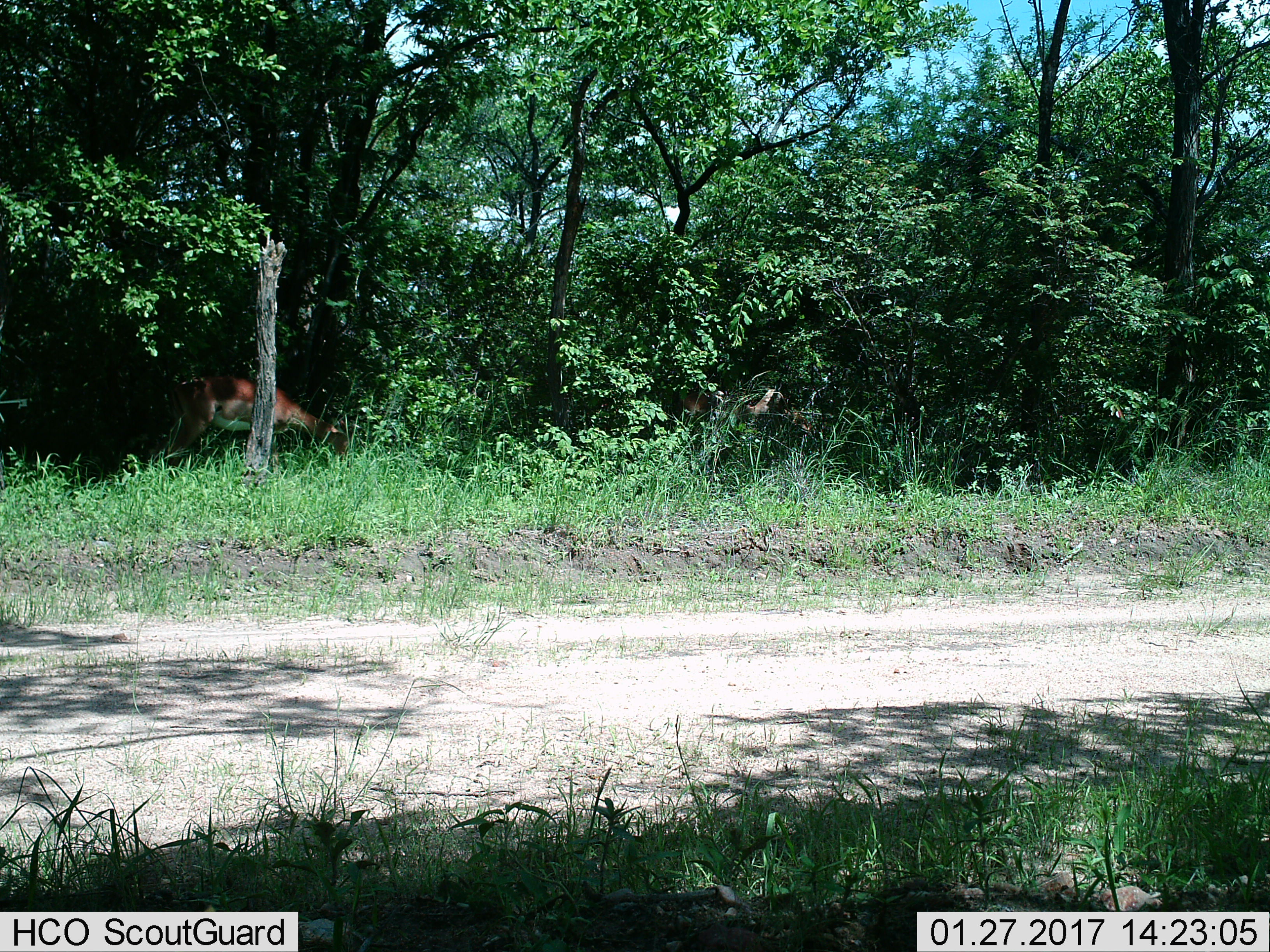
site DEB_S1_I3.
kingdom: Animalia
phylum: Chordata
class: Mammalia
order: Artiodactyla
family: Bovidae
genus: Aepyceros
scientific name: Aepyceros melampus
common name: impala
Impala (Aepyceros melampus), count 1. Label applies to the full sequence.